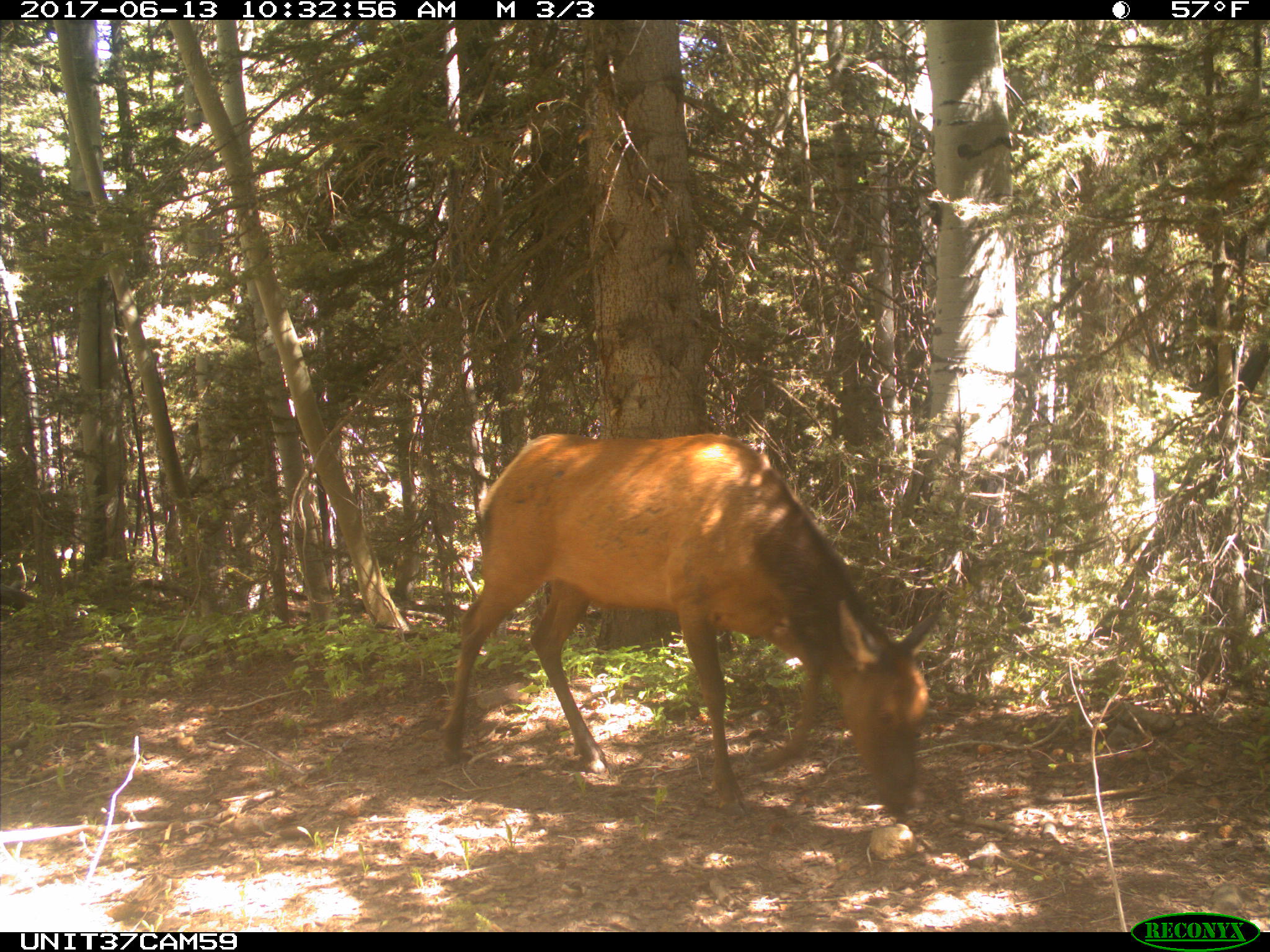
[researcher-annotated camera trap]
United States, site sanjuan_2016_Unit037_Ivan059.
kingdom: Animalia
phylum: Chordata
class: Mammalia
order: Artiodactyla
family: Cervidae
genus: Cervus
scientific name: Cervus elaphus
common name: red deer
Cervus elaphus (red deer).